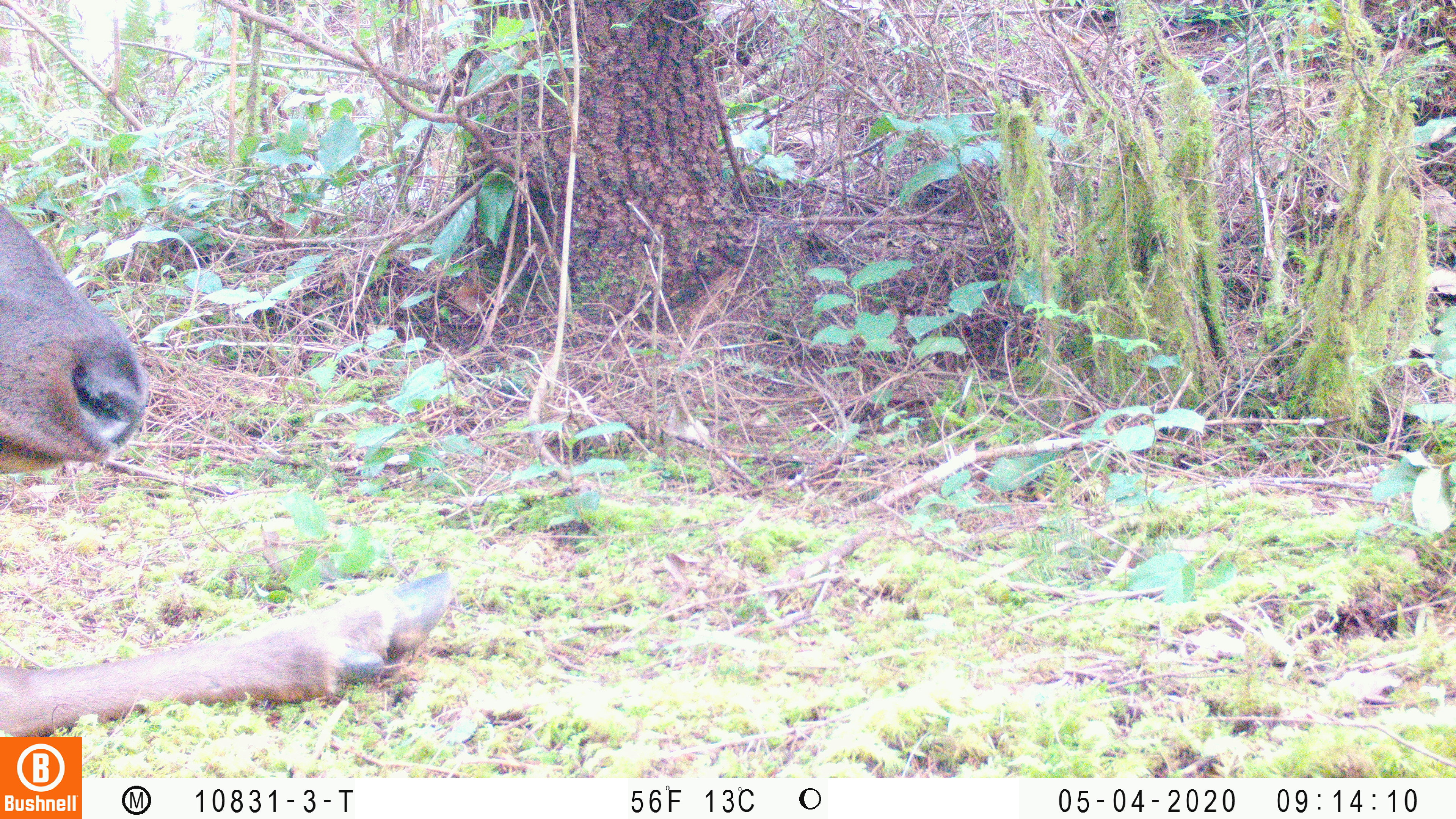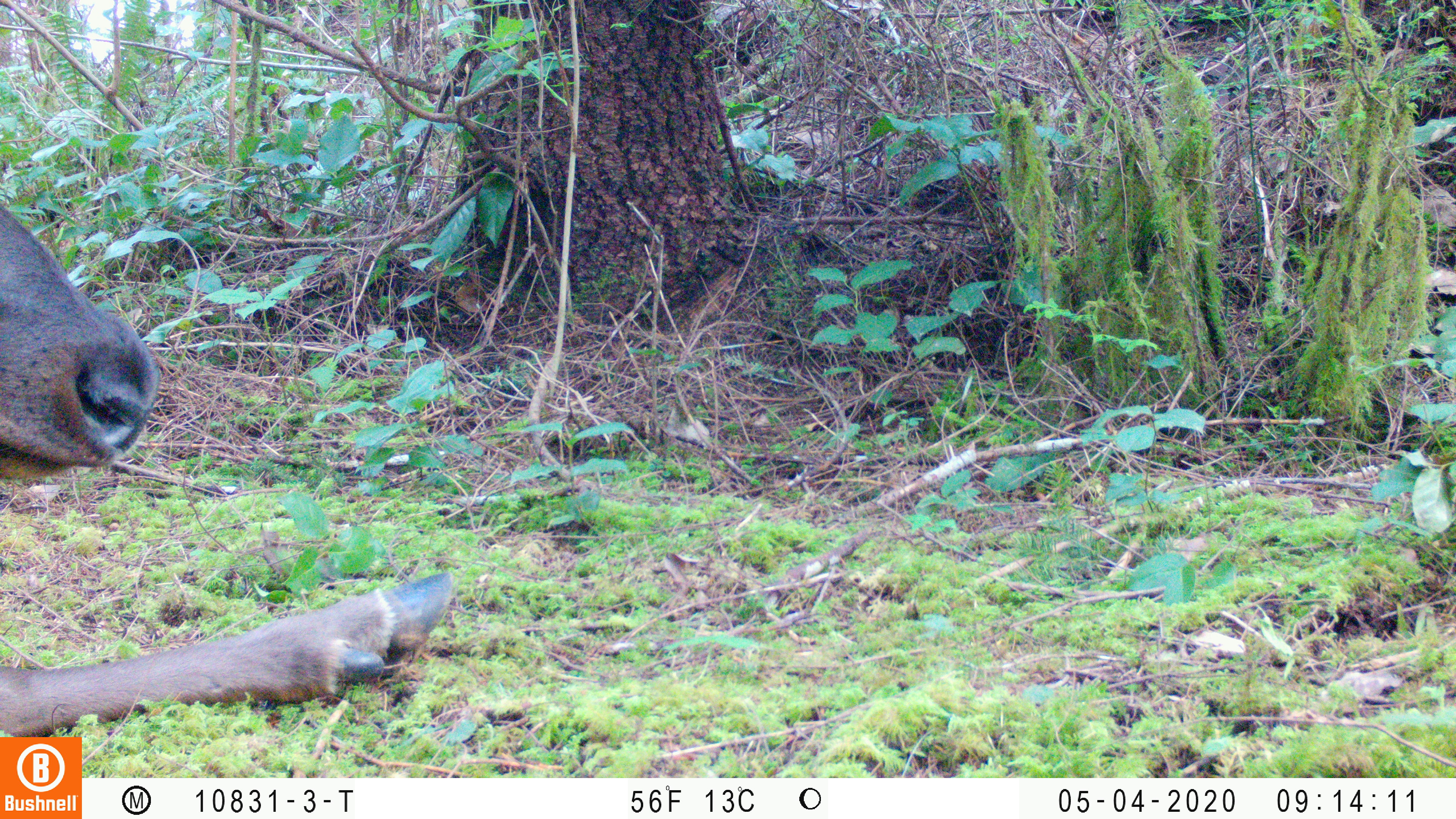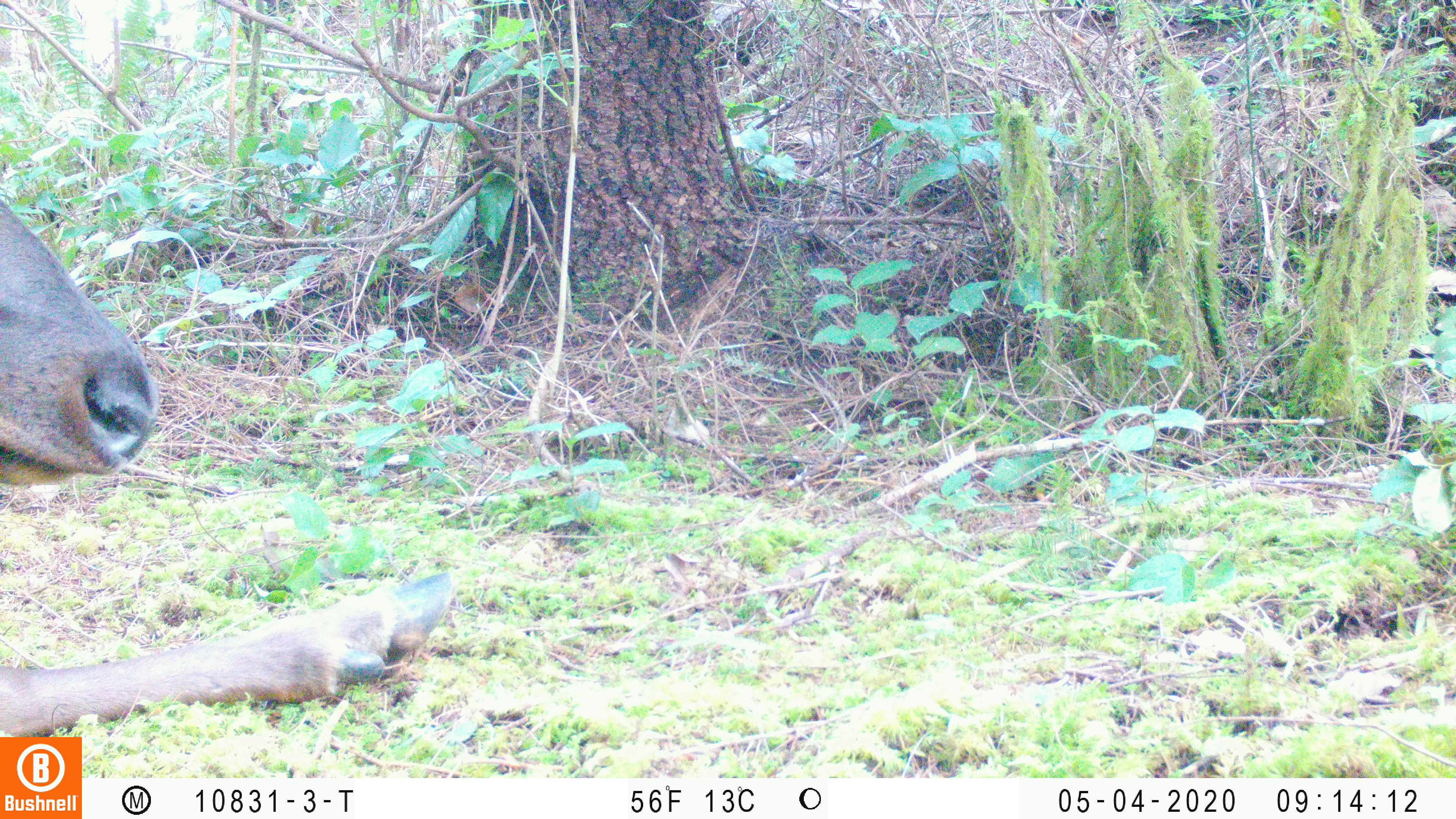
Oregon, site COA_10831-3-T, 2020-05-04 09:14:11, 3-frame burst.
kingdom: Animalia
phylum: Chordata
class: Mammalia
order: Artiodactyla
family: Cervidae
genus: Cervus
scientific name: Cervus canadensis roosevelti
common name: roosevelt elk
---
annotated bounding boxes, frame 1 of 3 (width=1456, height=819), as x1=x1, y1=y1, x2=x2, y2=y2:
roosevelt elk: x1=2, y1=200, x2=459, y2=730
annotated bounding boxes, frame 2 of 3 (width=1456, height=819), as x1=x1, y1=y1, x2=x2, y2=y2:
roosevelt elk: x1=0, y1=196, x2=459, y2=730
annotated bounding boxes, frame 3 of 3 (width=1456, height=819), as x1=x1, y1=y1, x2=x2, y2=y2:
roosevelt elk: x1=2, y1=200, x2=465, y2=732